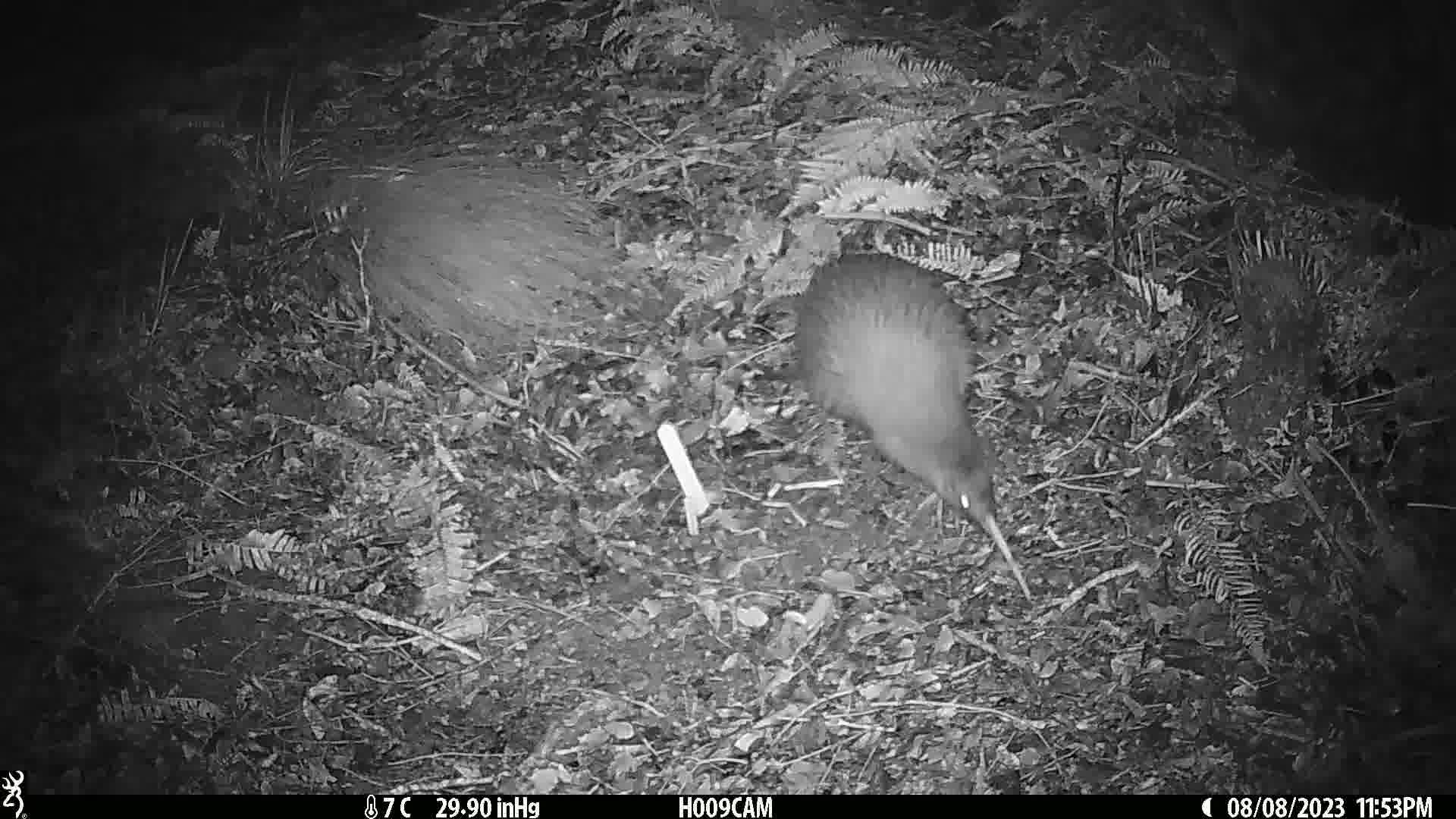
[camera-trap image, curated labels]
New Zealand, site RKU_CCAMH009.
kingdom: Animalia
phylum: Chordata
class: Aves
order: Apterygiformes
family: Apterygidae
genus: Apteryx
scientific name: Apteryx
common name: kiwi